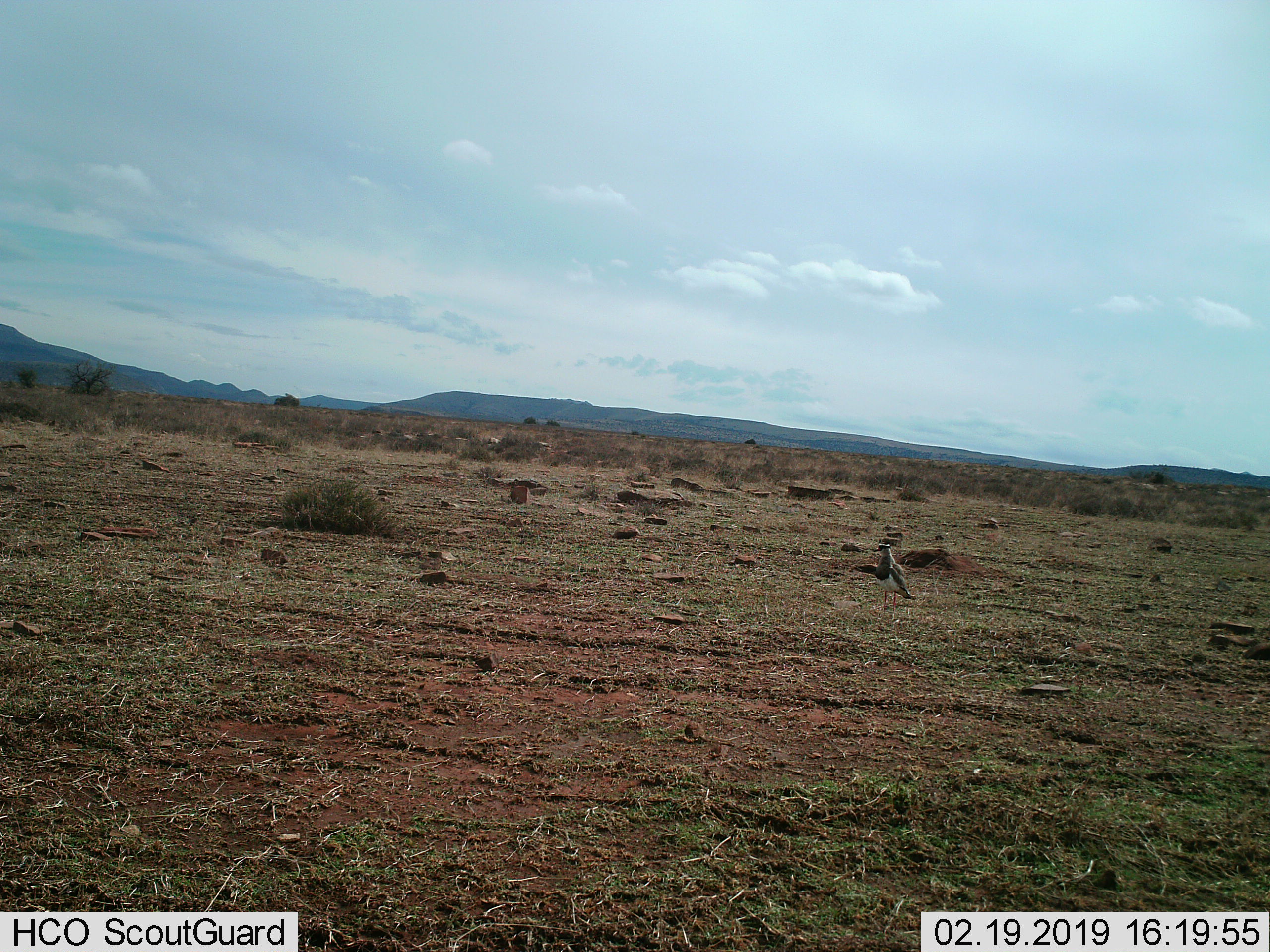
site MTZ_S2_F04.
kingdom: Animalia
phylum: Chordata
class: Aves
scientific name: Aves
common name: bird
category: birdother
Birdother (bird) (Aves), count 1. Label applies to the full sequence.